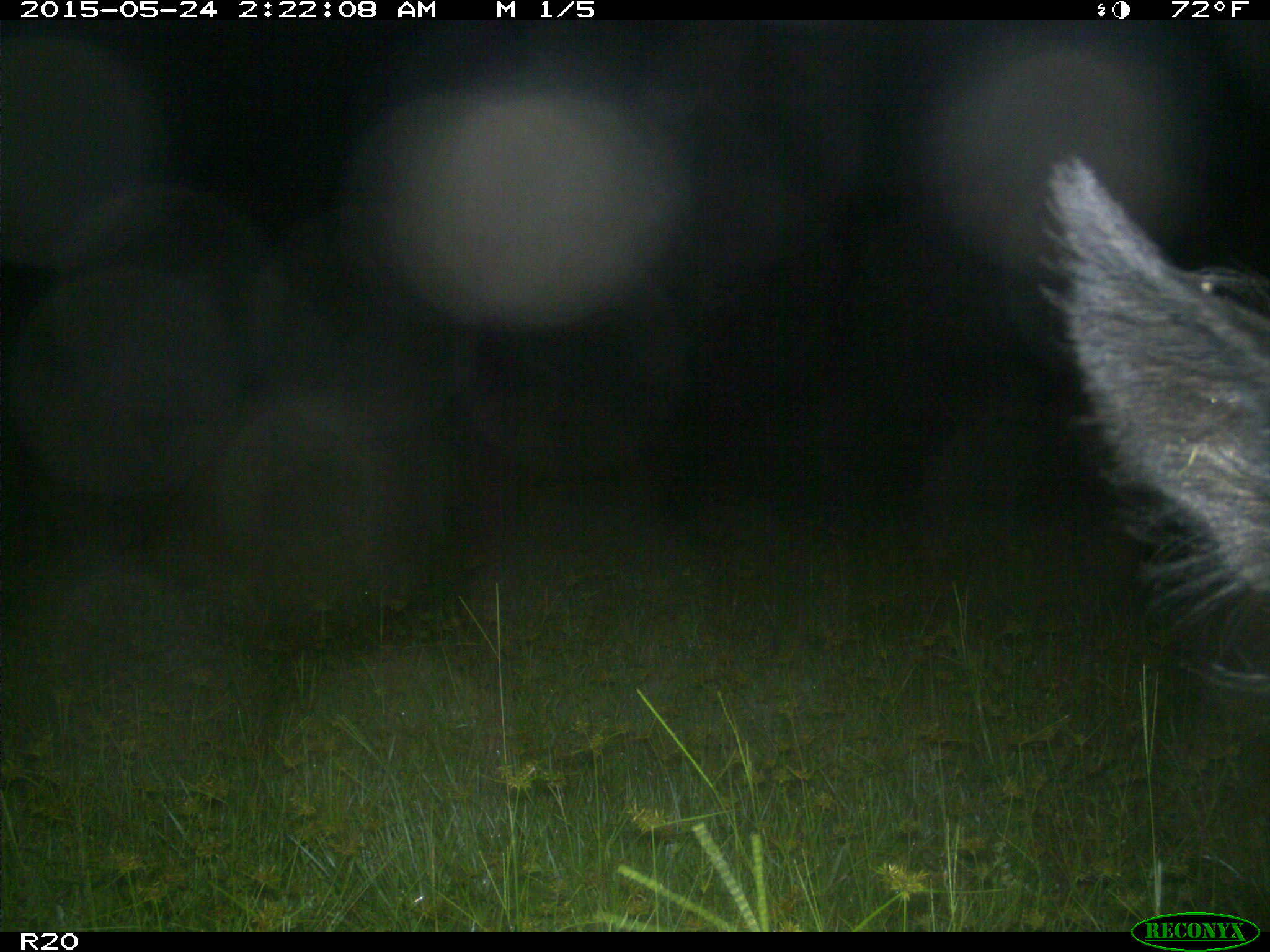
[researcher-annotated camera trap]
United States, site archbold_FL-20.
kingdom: Animalia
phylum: Chordata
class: Mammalia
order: Artiodactyla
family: Suidae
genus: Sus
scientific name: Sus scrofa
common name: wild boar